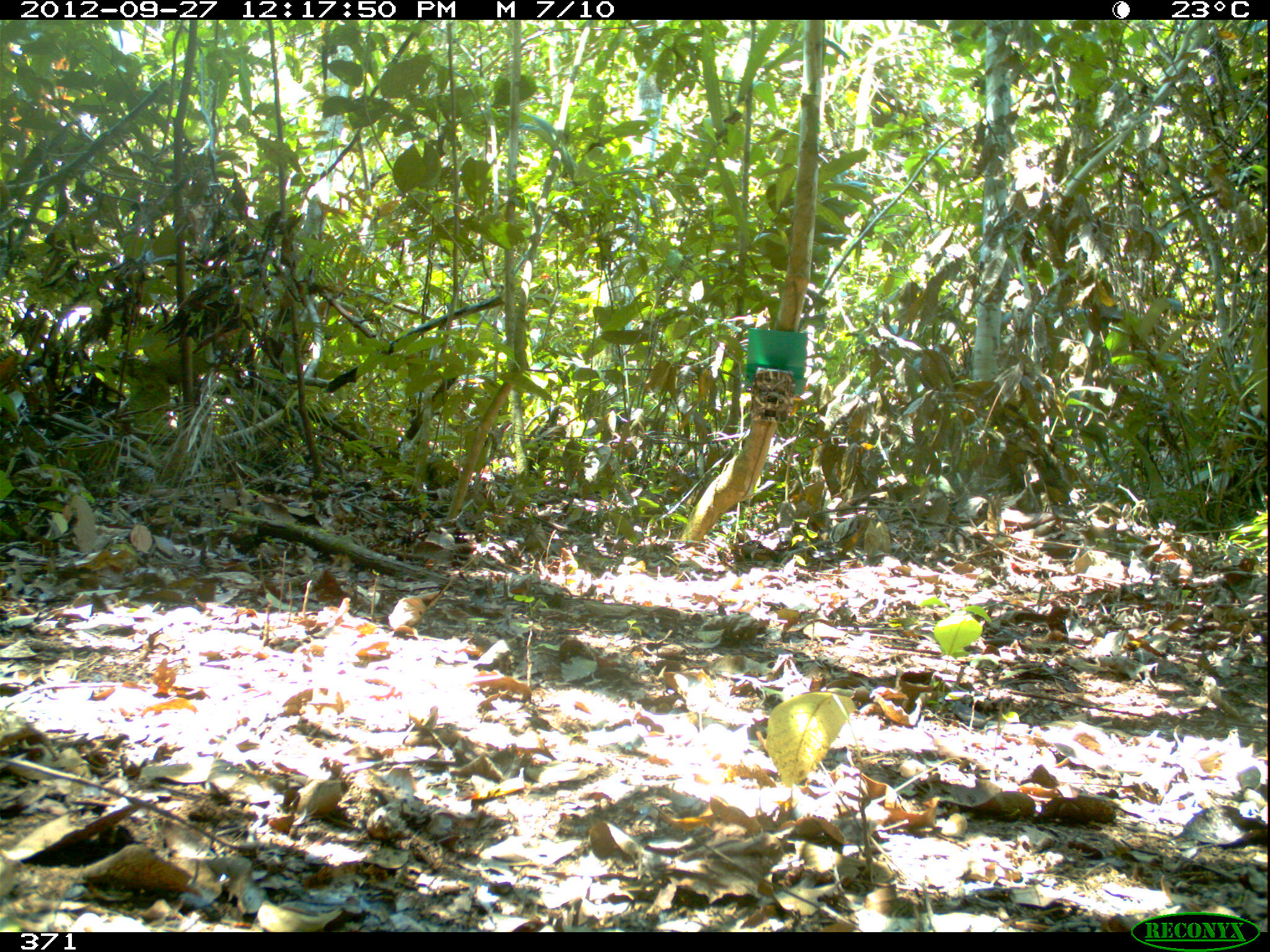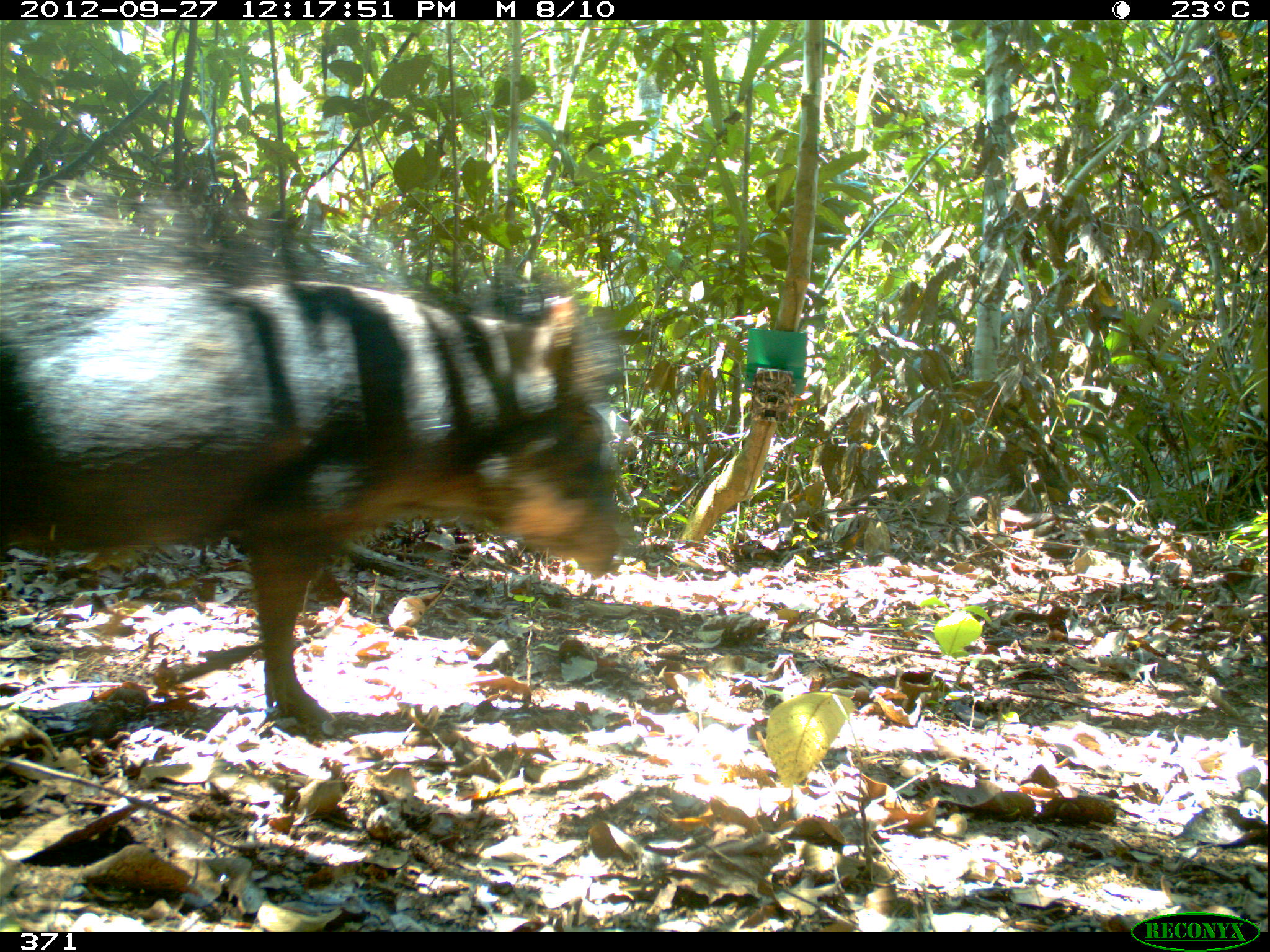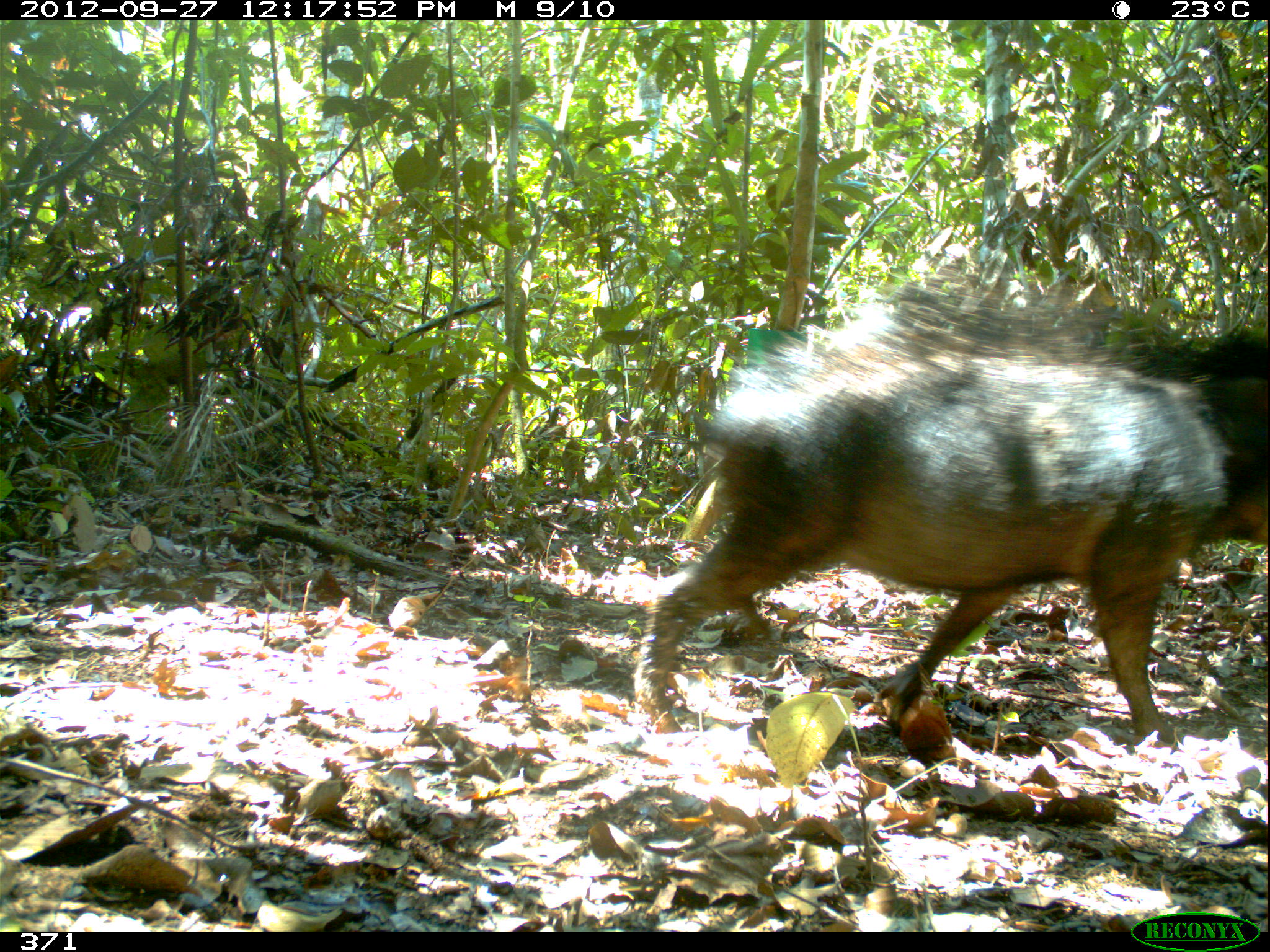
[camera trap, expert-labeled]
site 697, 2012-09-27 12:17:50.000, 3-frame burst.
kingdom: Animalia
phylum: Chordata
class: Mammalia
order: Artiodactyla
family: Tayassuidae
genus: Tayassu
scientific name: Tayassu pecari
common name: white-lipped peccary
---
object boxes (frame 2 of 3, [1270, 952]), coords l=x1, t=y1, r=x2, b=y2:
tayassu pecari: l=0, t=181, r=625, b=725